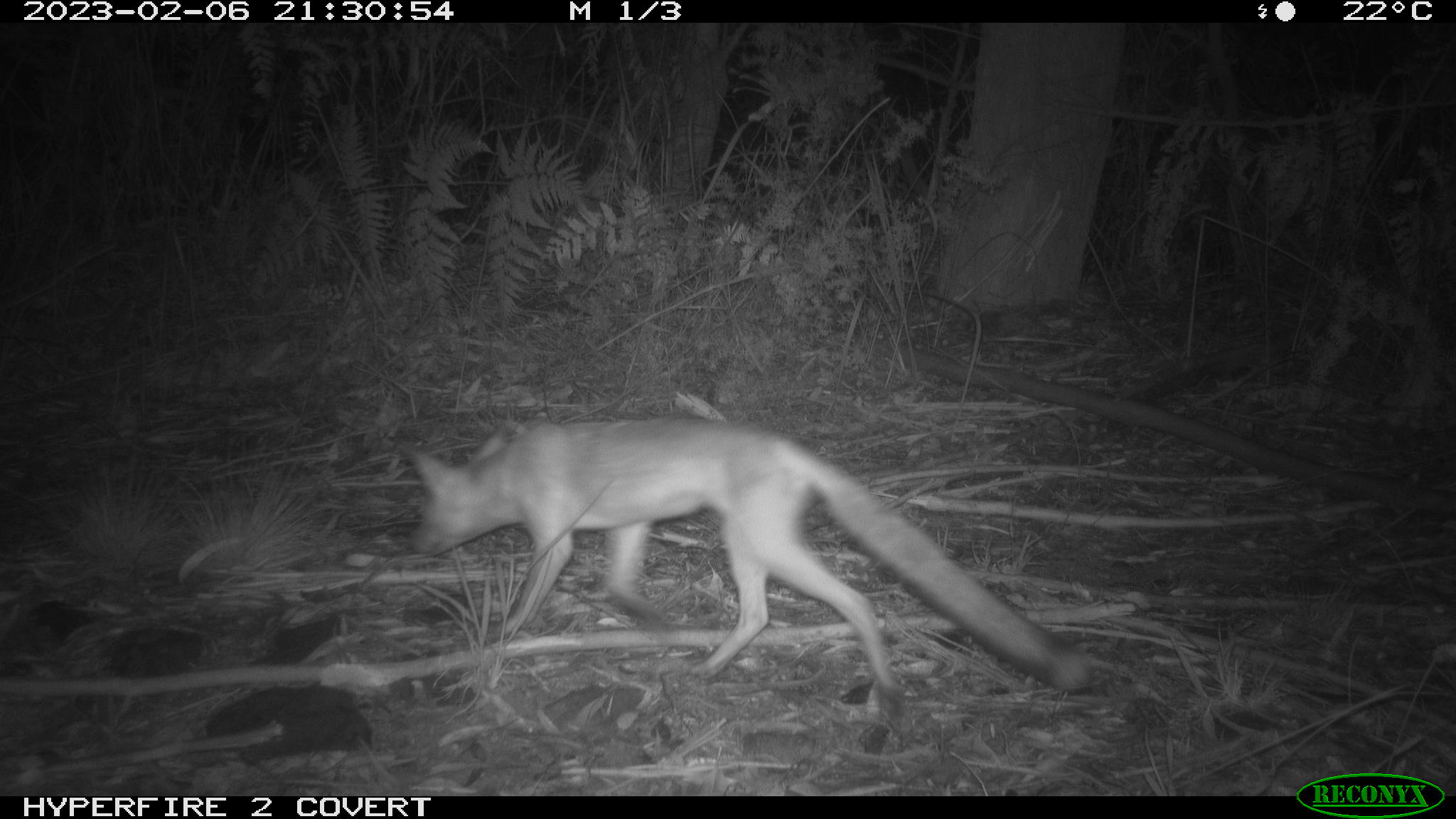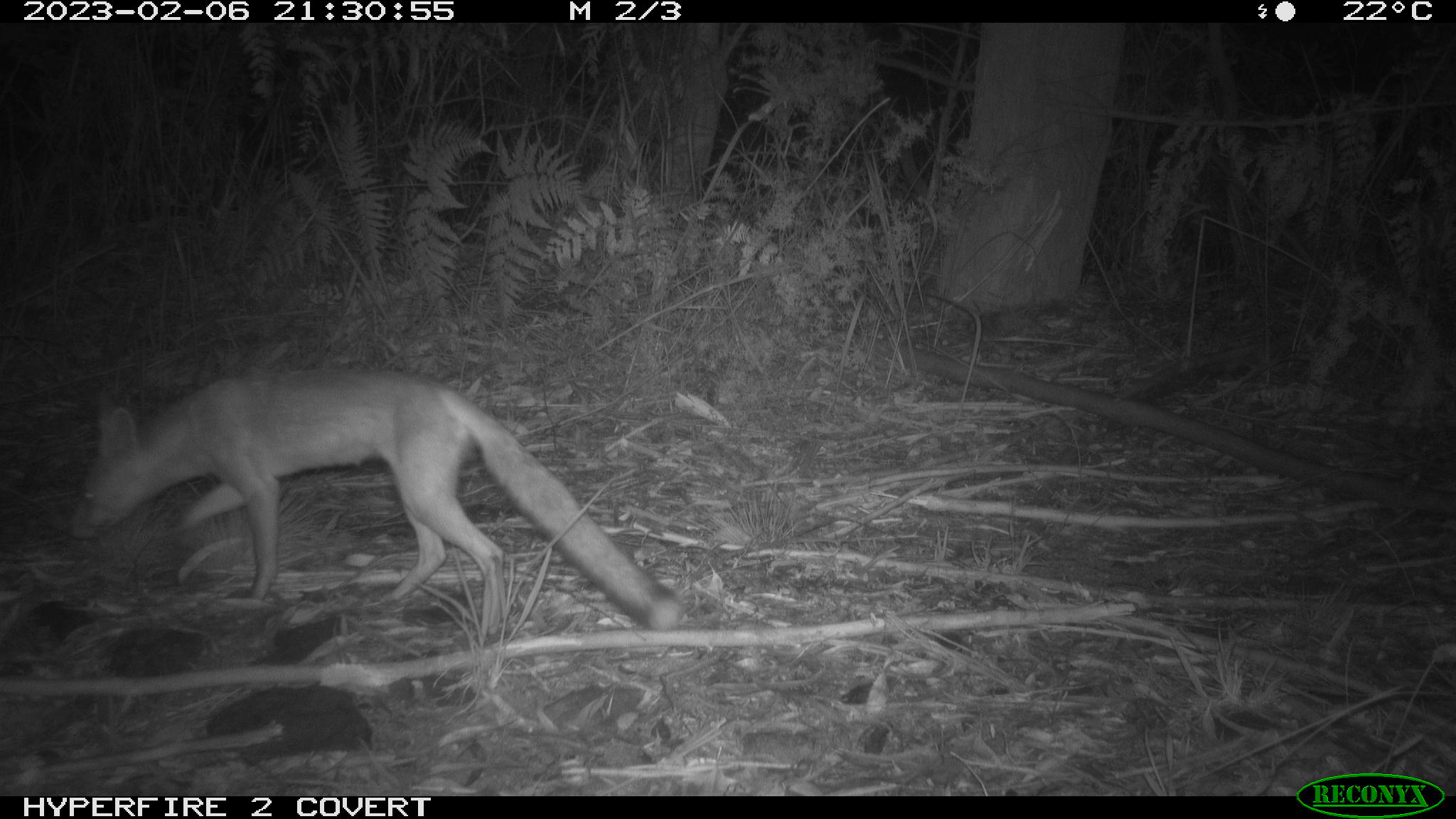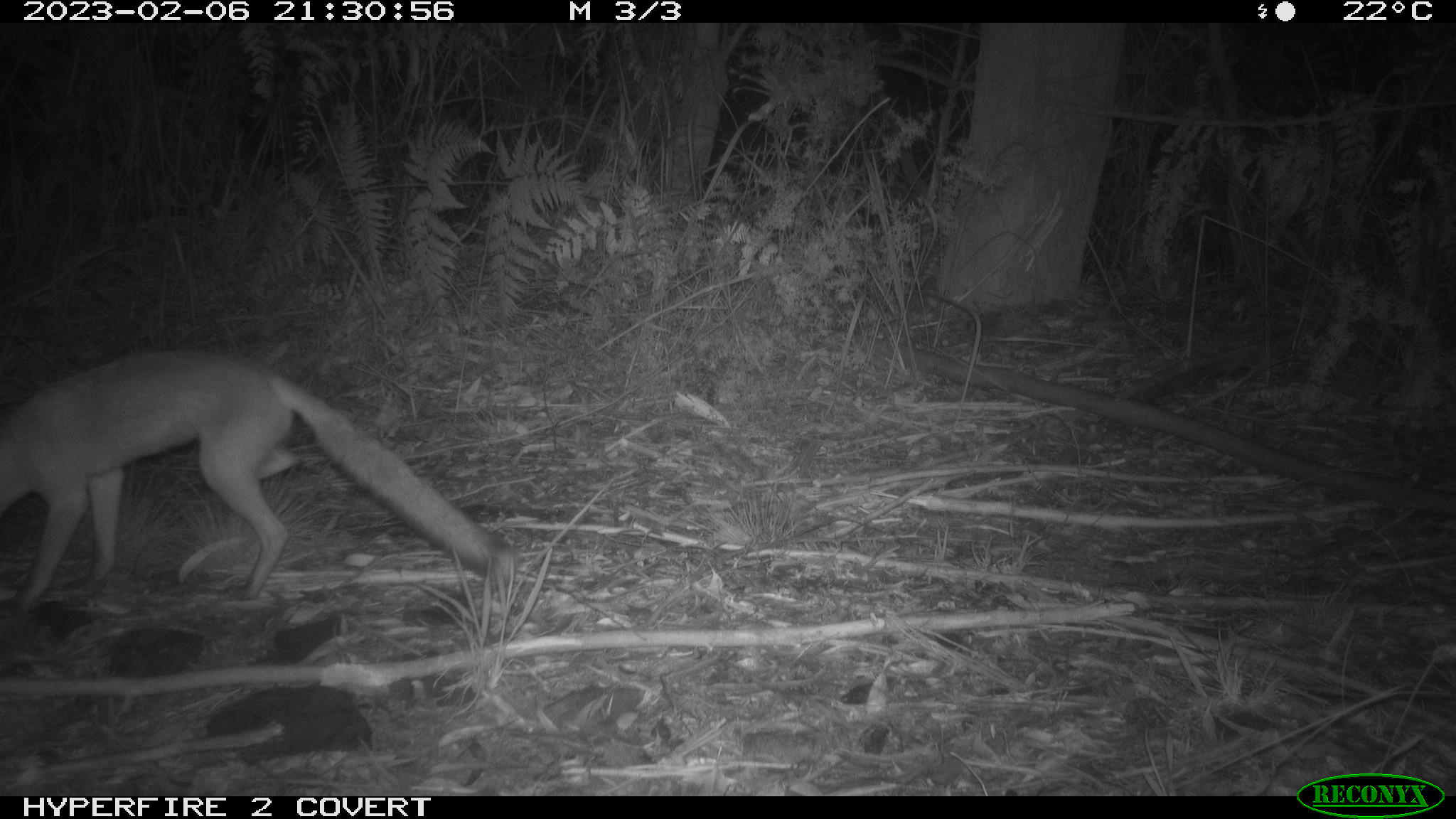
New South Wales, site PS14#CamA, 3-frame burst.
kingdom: Animalia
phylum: Chordata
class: Mammalia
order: Carnivora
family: Canidae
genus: Vulpes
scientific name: Vulpes vulpes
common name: red fox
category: fox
Fox (red fox) (Vulpes vulpes).